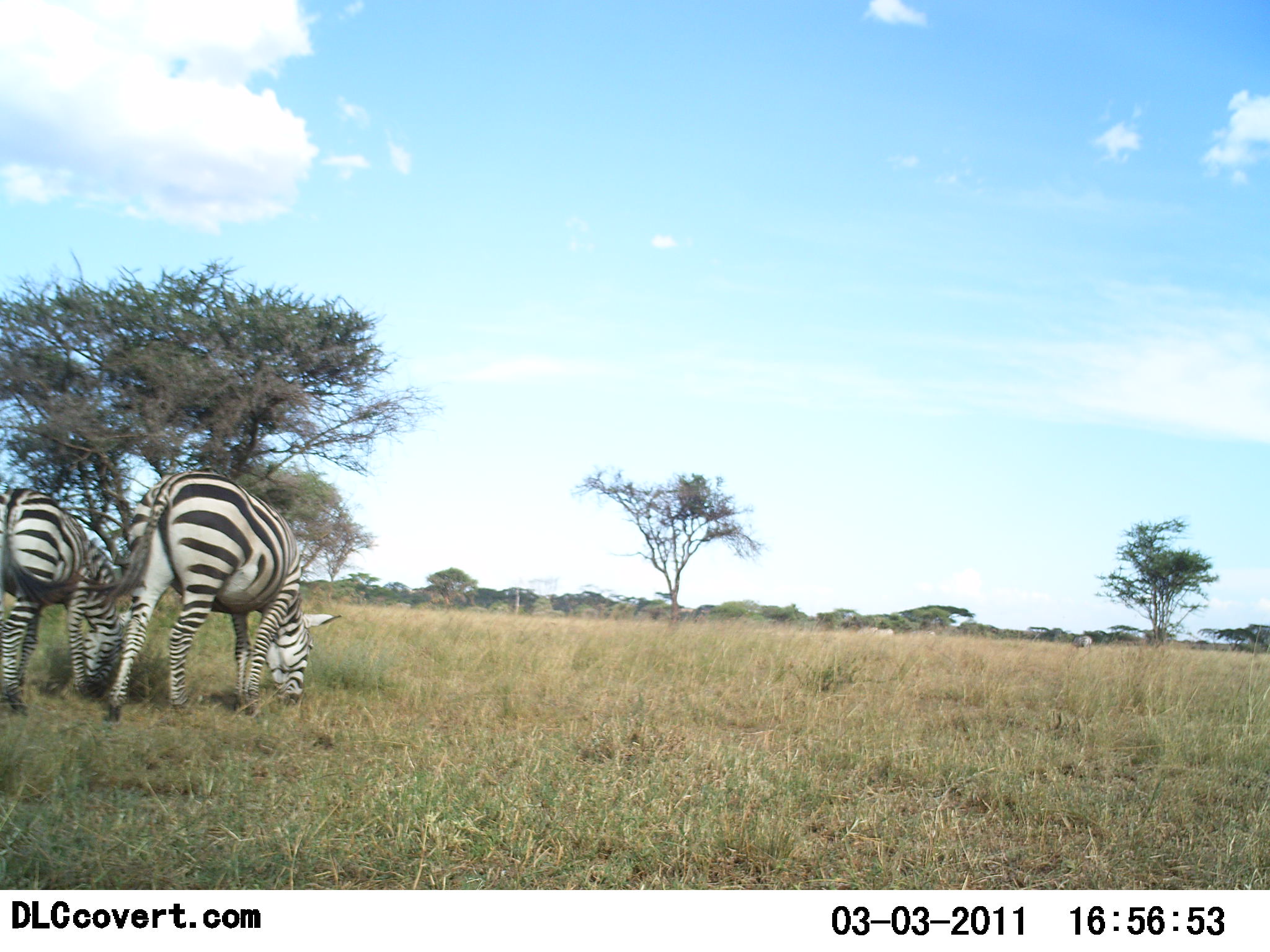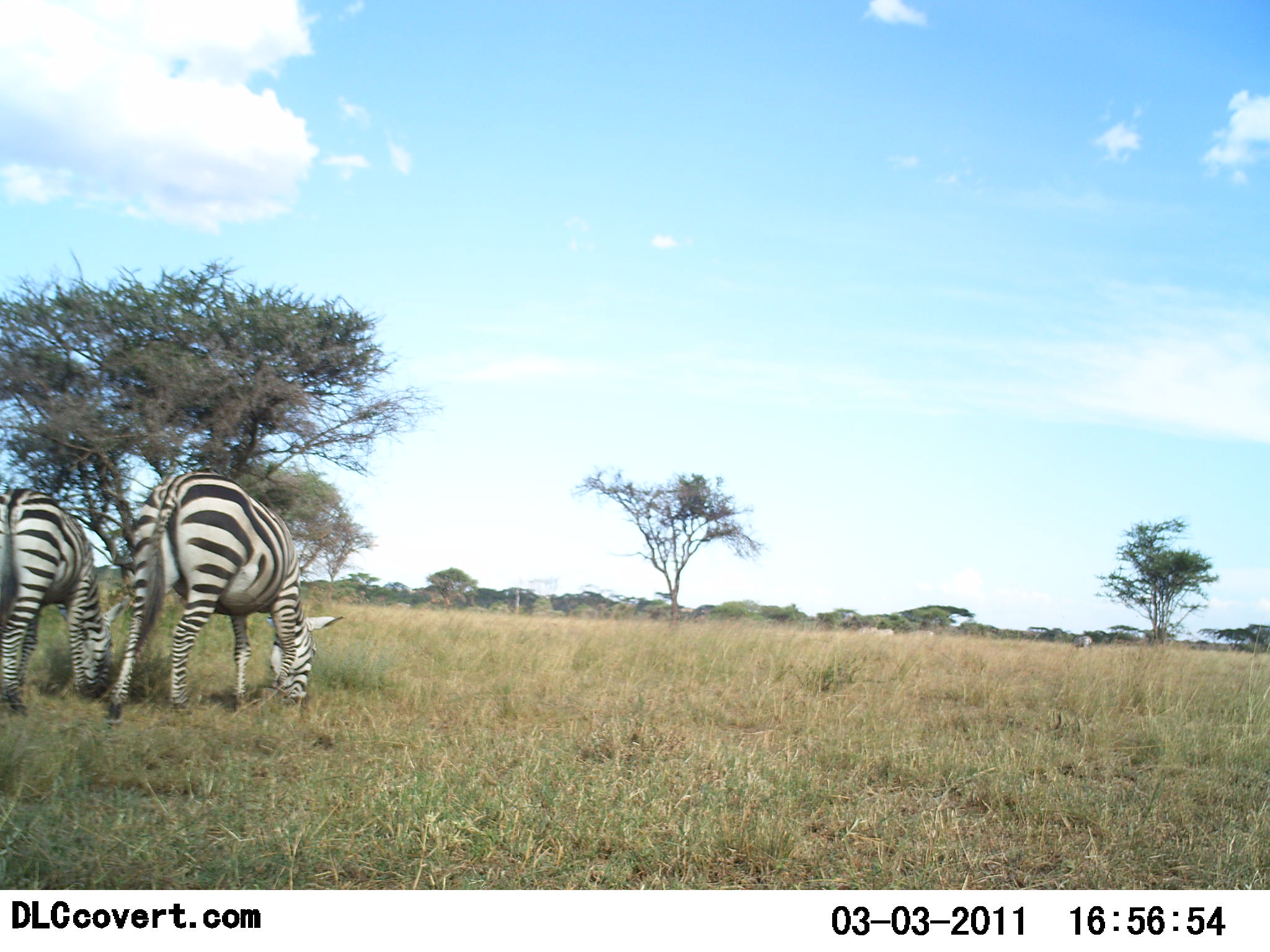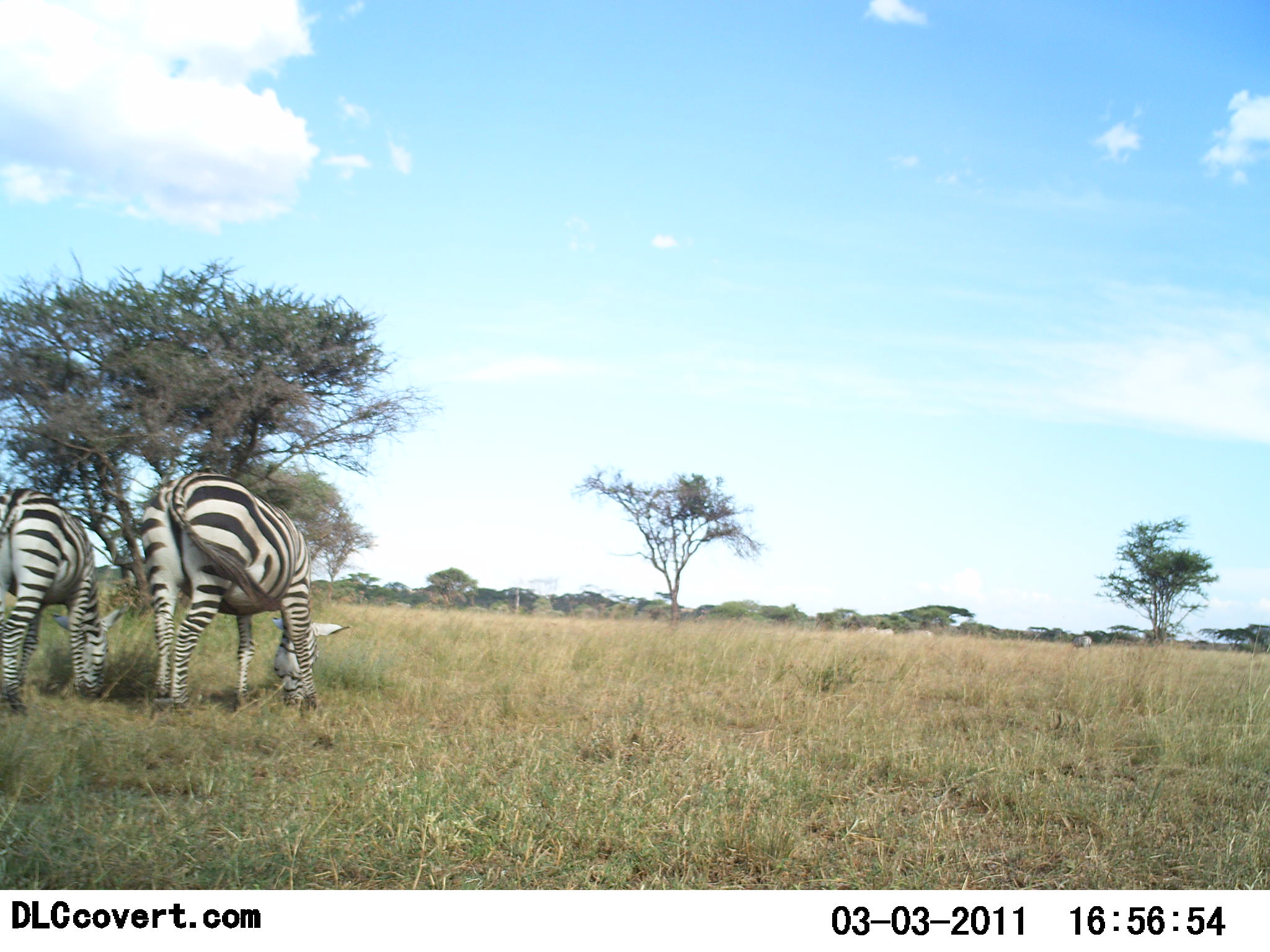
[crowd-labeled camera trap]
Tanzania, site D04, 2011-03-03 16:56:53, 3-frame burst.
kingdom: Animalia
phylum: Chordata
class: Mammalia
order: Perissodactyla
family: Equidae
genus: Equus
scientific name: Equus quagga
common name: plains zebra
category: zebra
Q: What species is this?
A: Zebra (plains zebra) (Equus quagga).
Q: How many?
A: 2.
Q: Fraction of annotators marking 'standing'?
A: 25%.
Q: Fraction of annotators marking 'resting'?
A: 0%.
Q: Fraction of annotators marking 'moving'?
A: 0%.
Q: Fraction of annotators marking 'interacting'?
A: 0%.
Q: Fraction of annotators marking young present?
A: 0%.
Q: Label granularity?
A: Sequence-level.